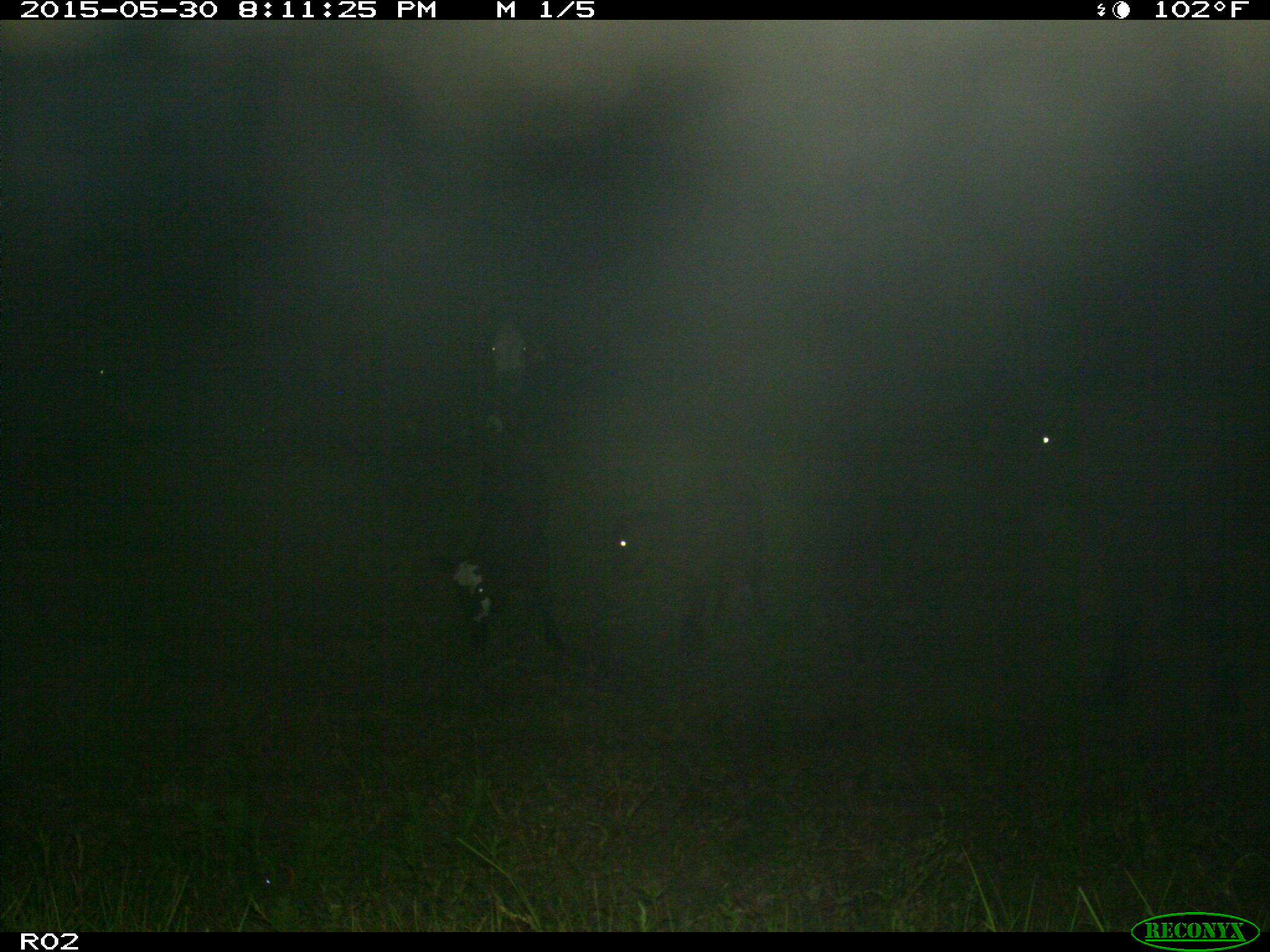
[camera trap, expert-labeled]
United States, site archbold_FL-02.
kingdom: Animalia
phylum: Chordata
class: Mammalia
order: Artiodactyla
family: Bovidae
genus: Bos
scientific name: Bos taurus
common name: domestic cow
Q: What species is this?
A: Bos taurus (domestic cow).